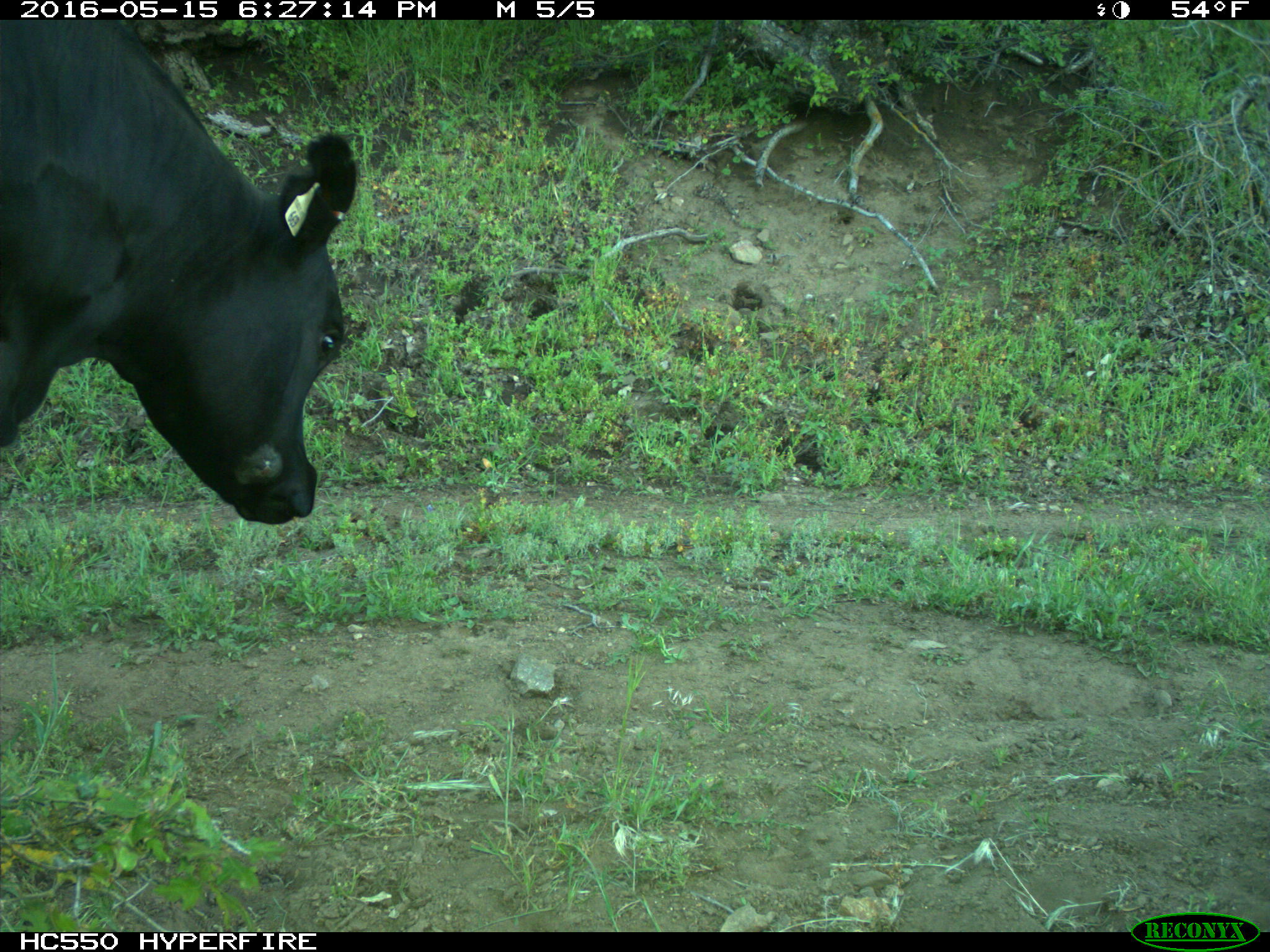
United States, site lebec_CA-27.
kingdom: Animalia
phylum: Chordata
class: Mammalia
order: Artiodactyla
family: Bovidae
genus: Bos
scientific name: Bos taurus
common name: domestic cow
Bos taurus (domestic cow).